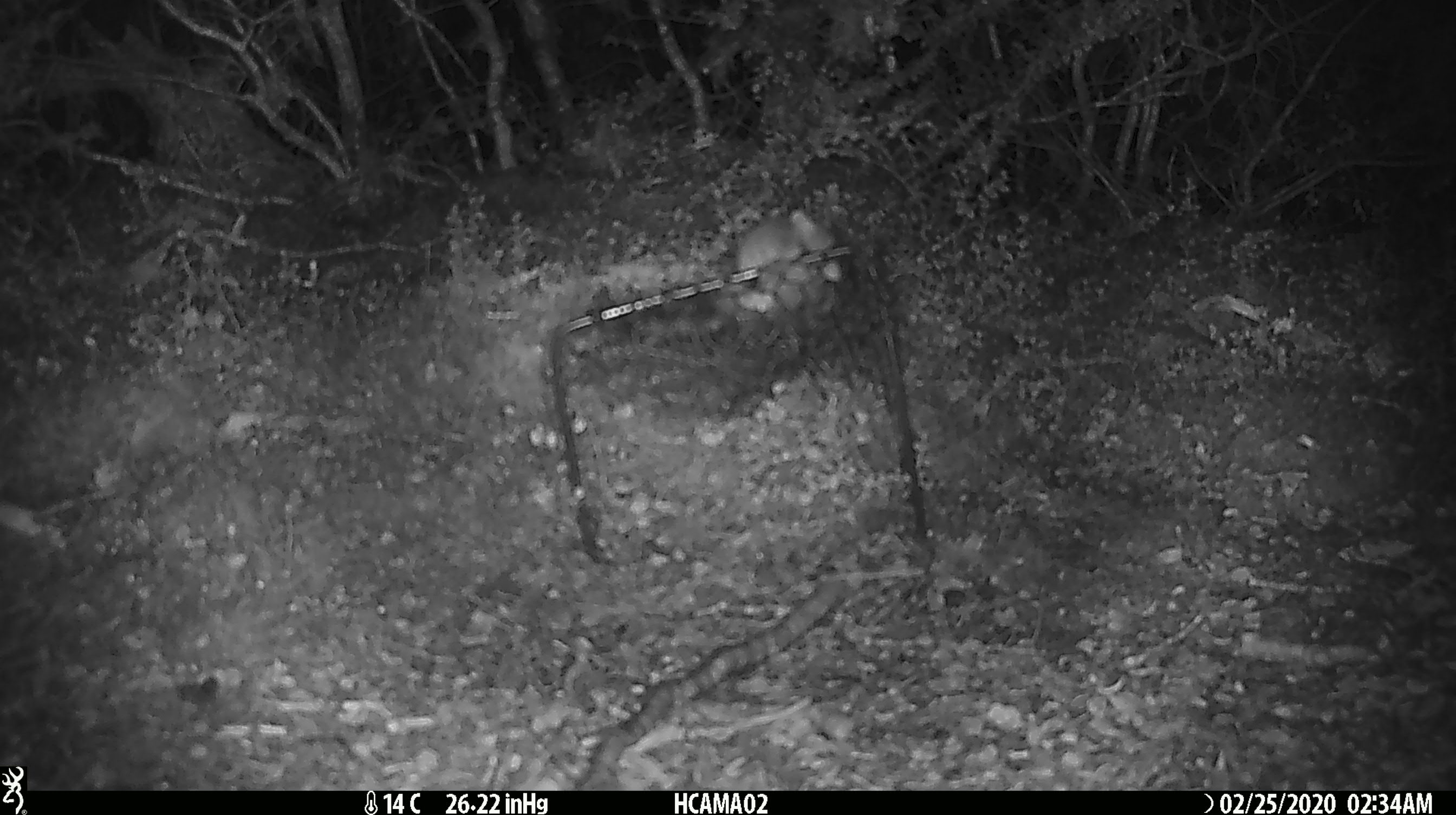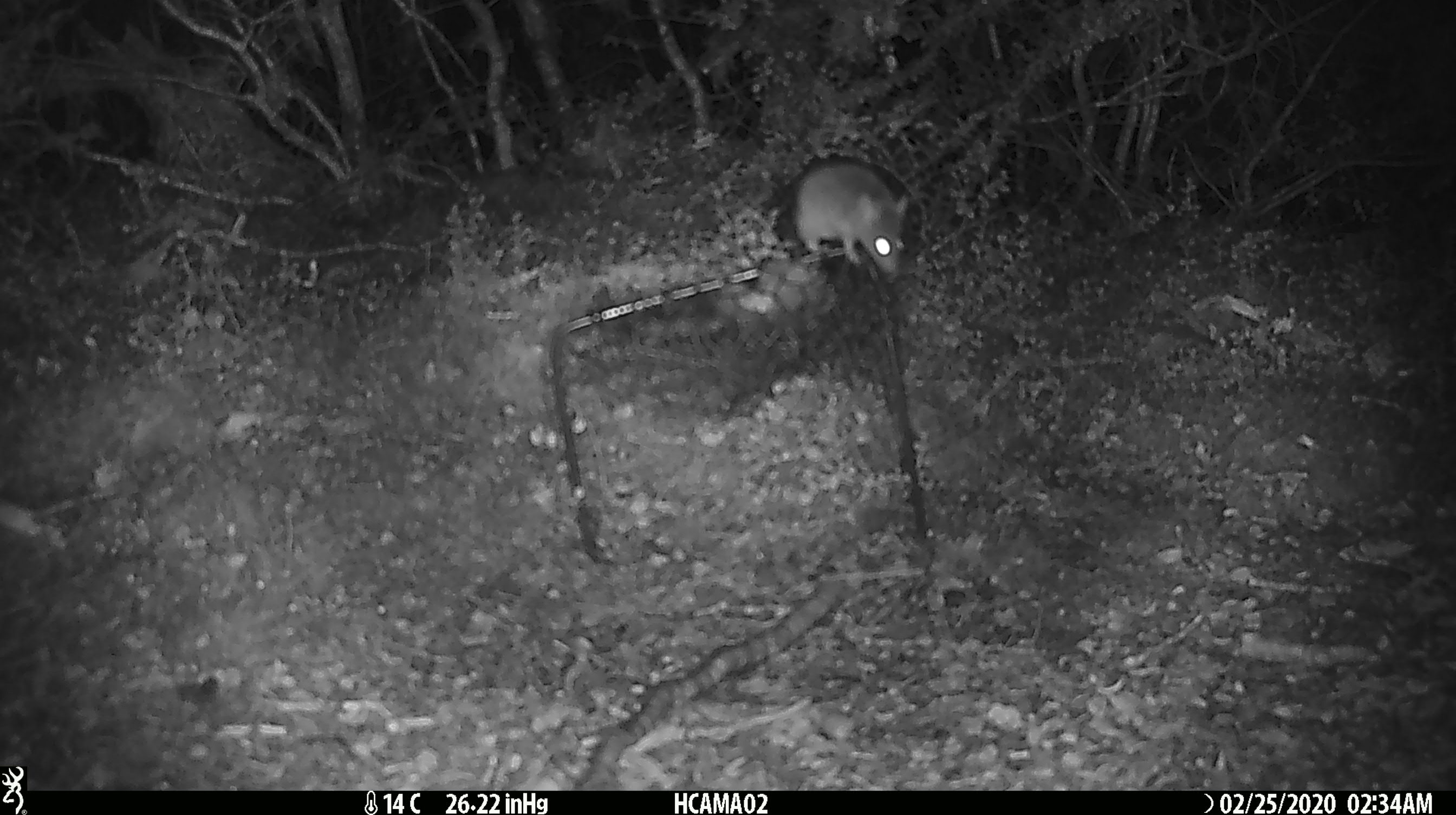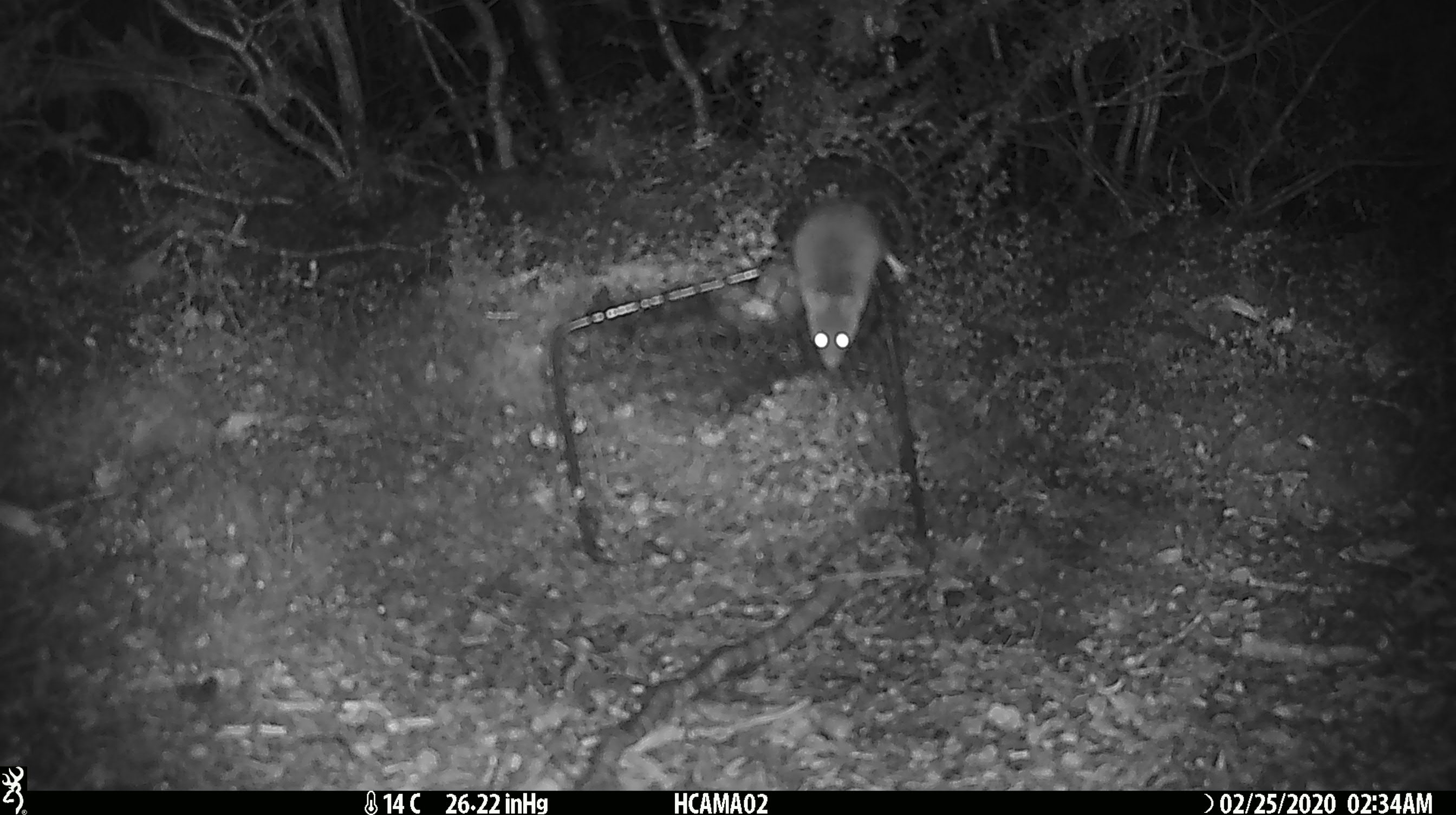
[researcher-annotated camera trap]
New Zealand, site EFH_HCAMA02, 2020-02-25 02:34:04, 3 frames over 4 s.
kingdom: Animalia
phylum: Chordata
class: Mammalia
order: Rodentia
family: Muridae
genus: Mus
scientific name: Mus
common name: mouse